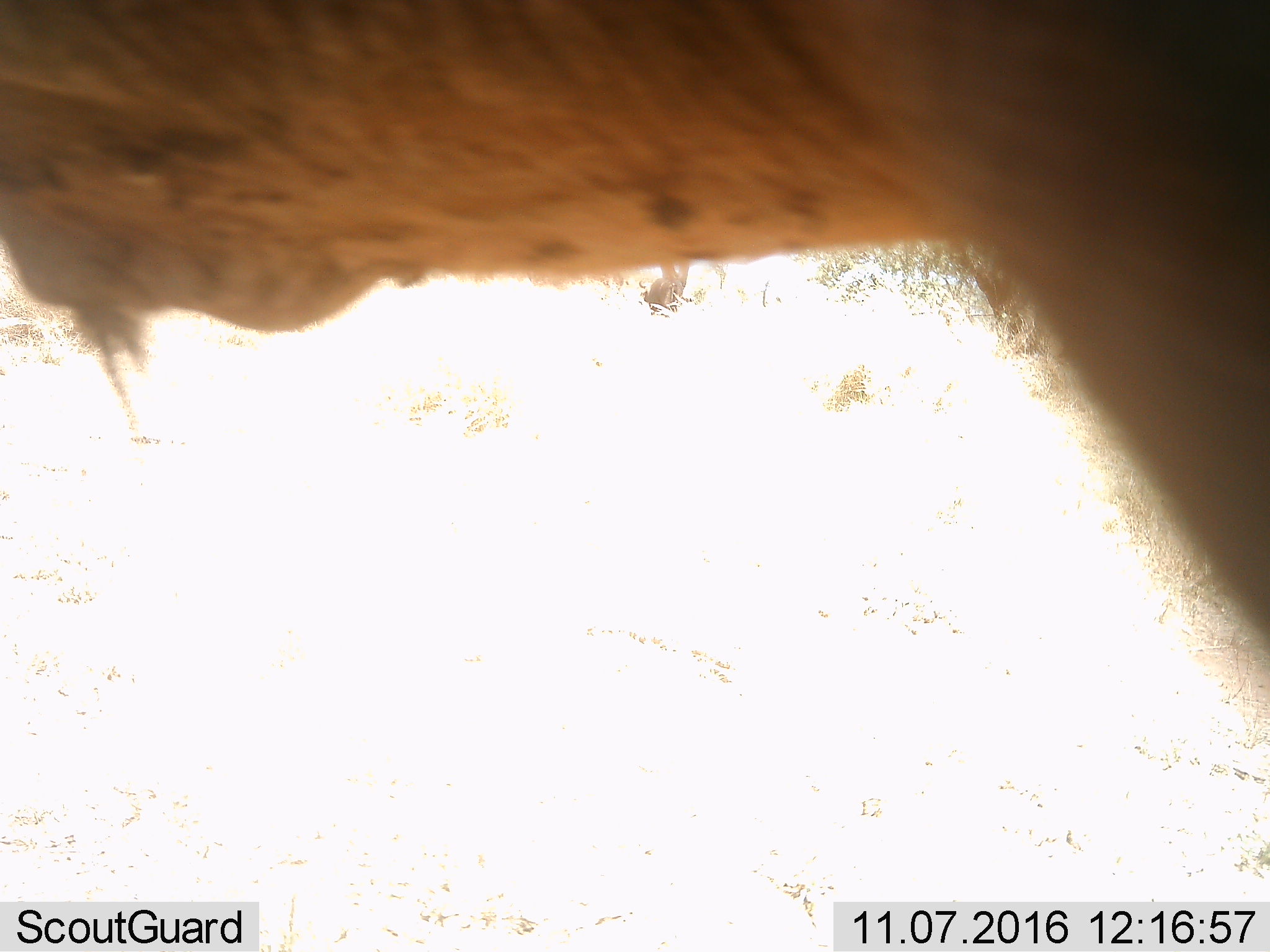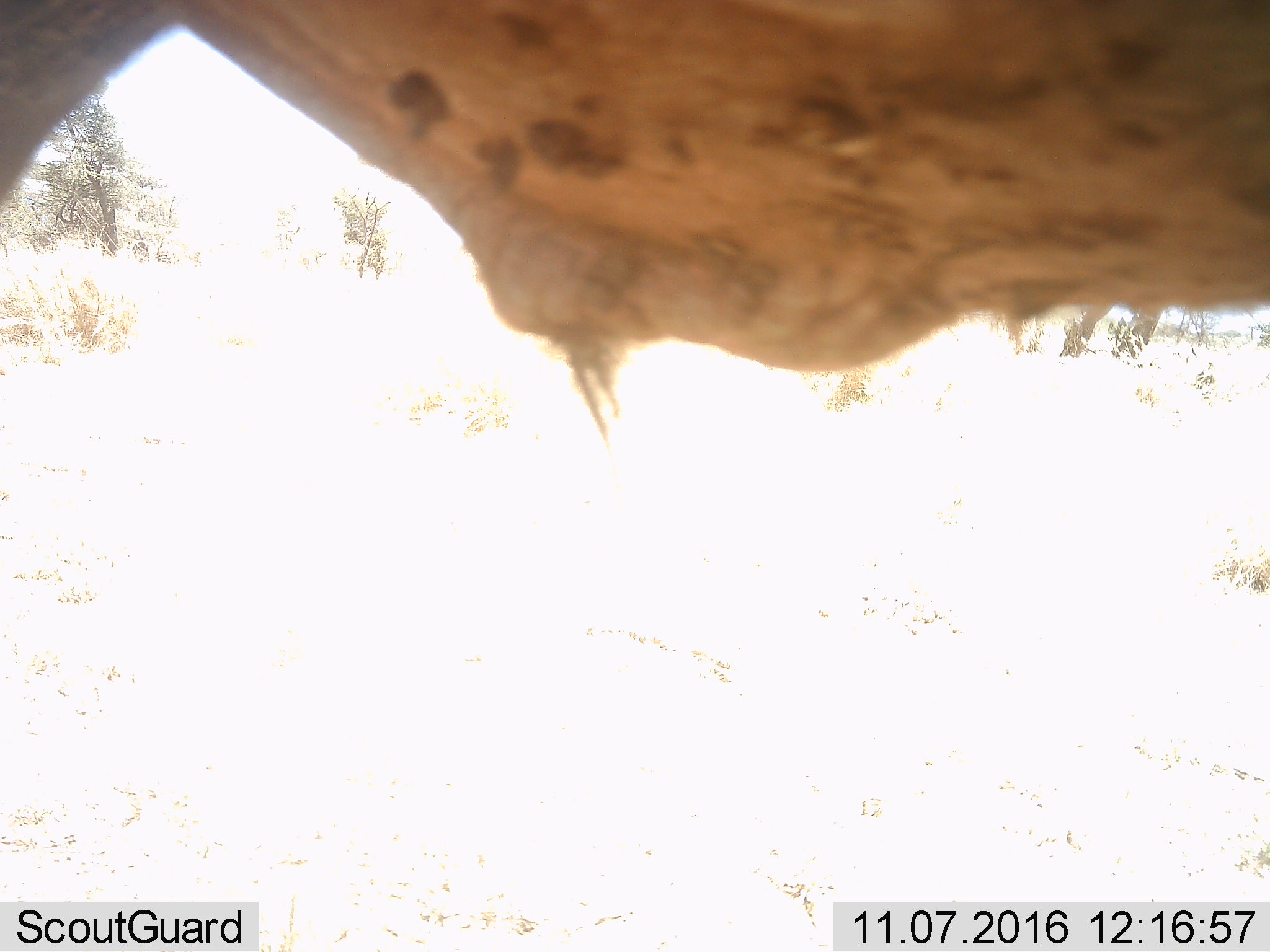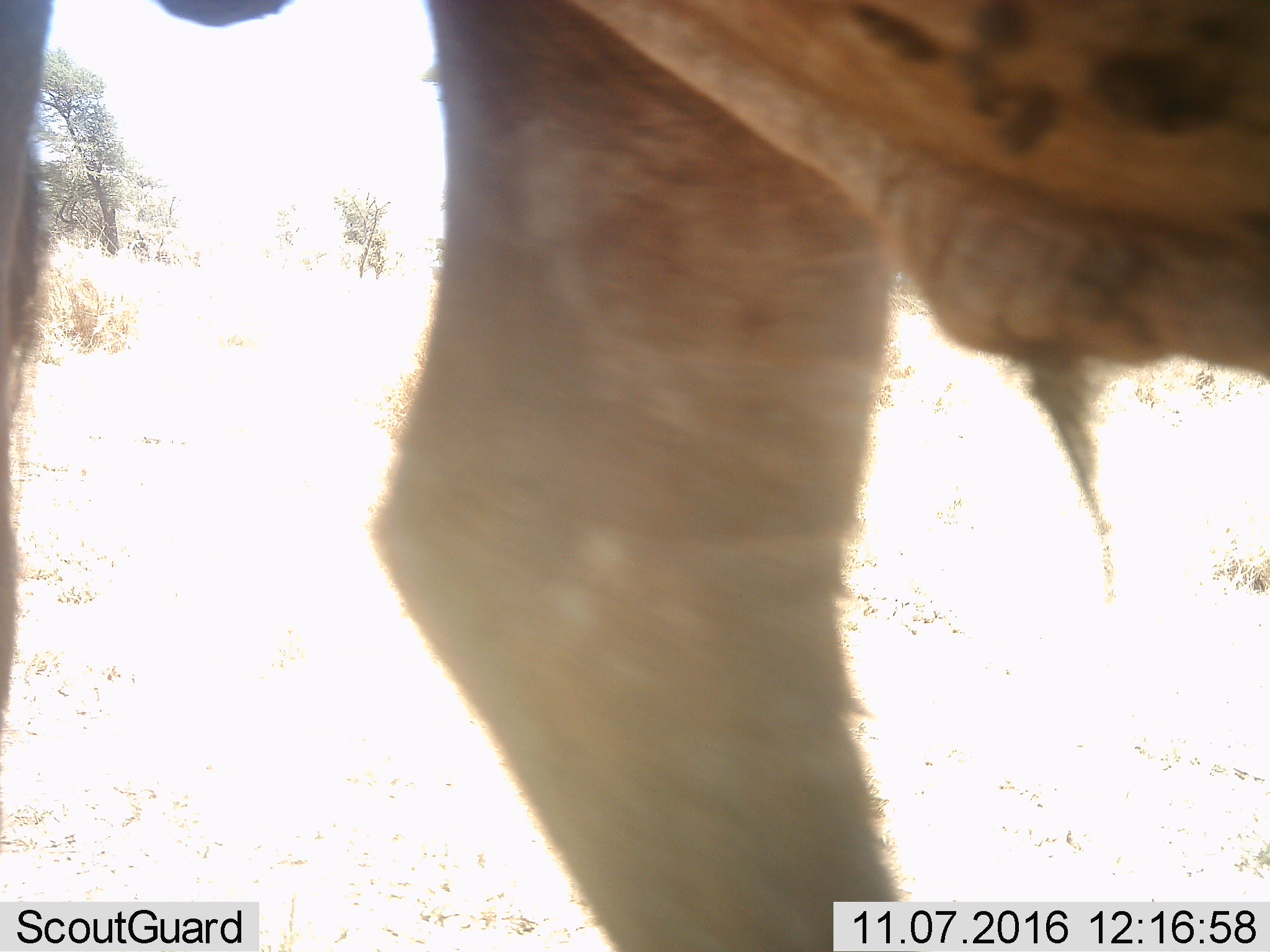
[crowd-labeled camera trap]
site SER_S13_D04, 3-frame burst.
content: unidentified animal